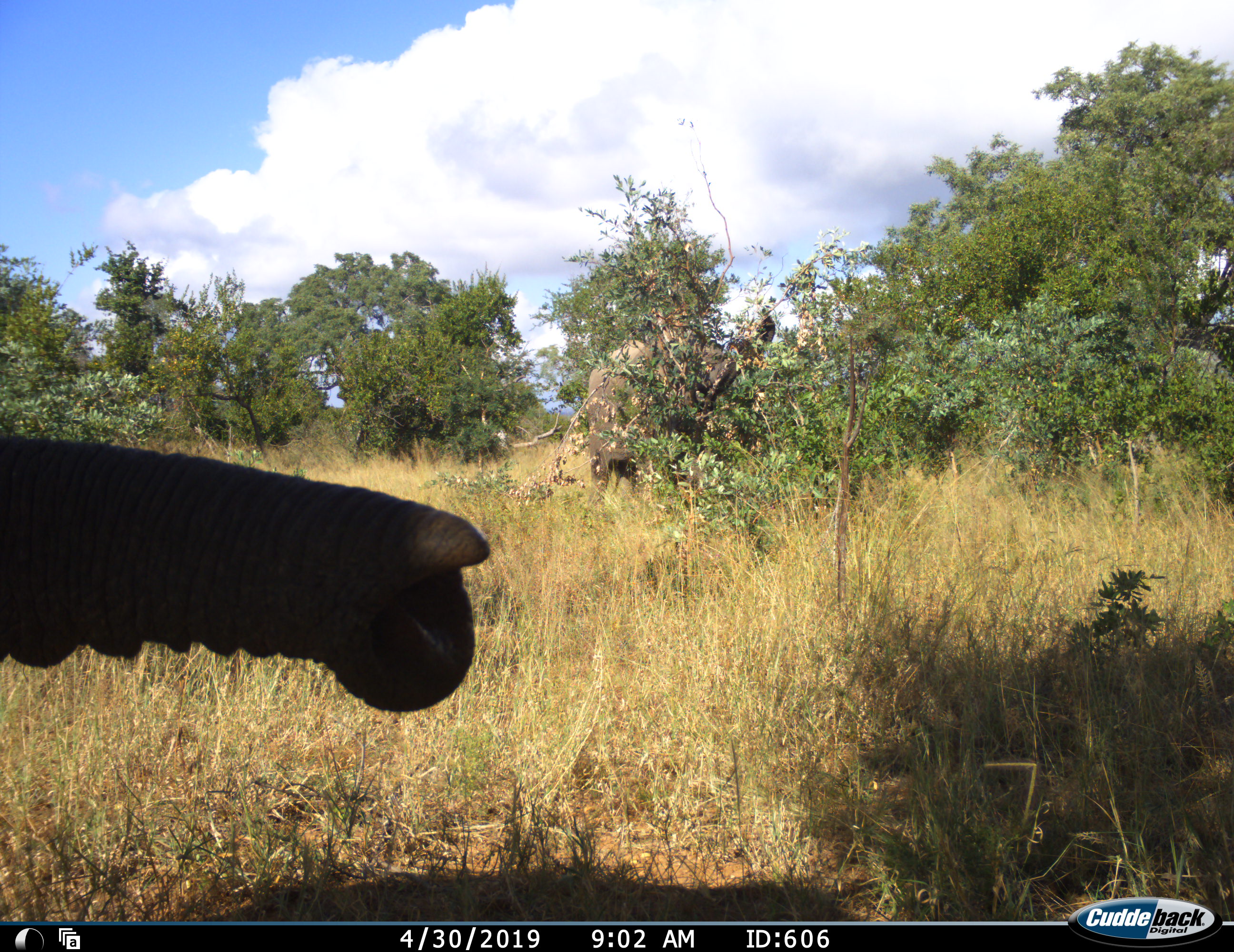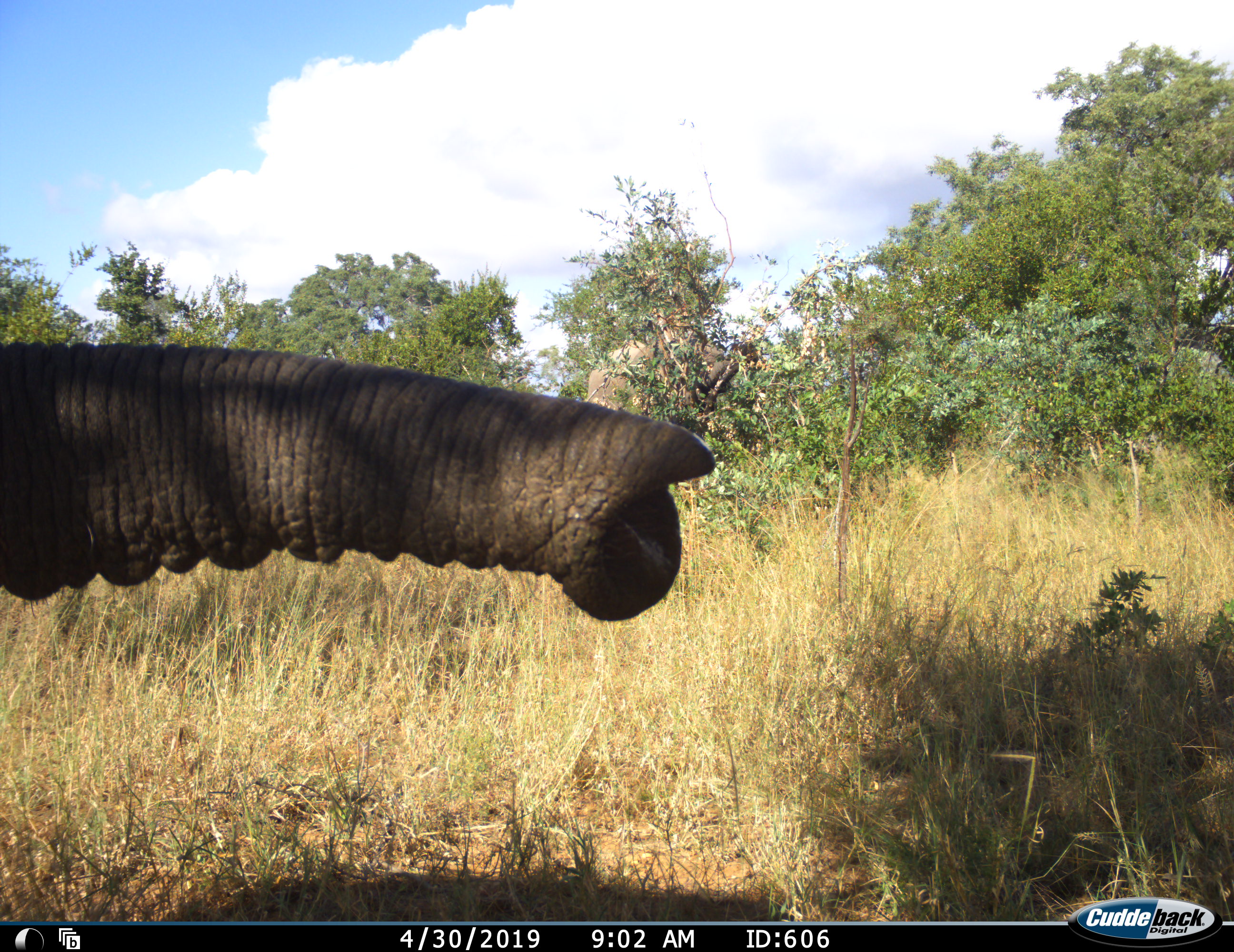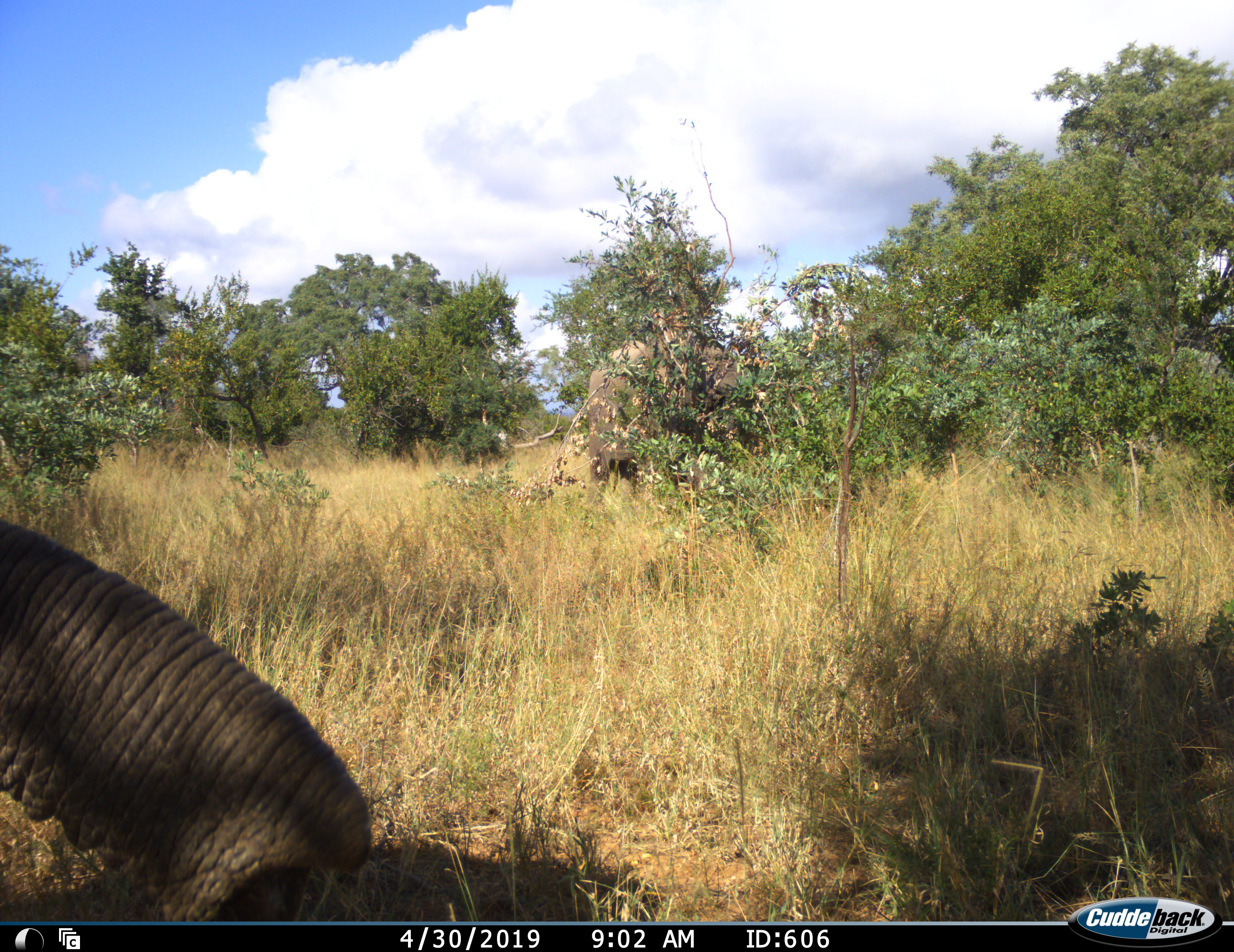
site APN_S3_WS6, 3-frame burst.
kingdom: Animalia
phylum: Chordata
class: Mammalia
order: Proboscidea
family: Elephantidae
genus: Loxodonta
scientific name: Loxodonta africana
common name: african bush elephant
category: elephant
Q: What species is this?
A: Elephant (african bush elephant) (Loxodonta africana).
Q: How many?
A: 2.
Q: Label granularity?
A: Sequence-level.